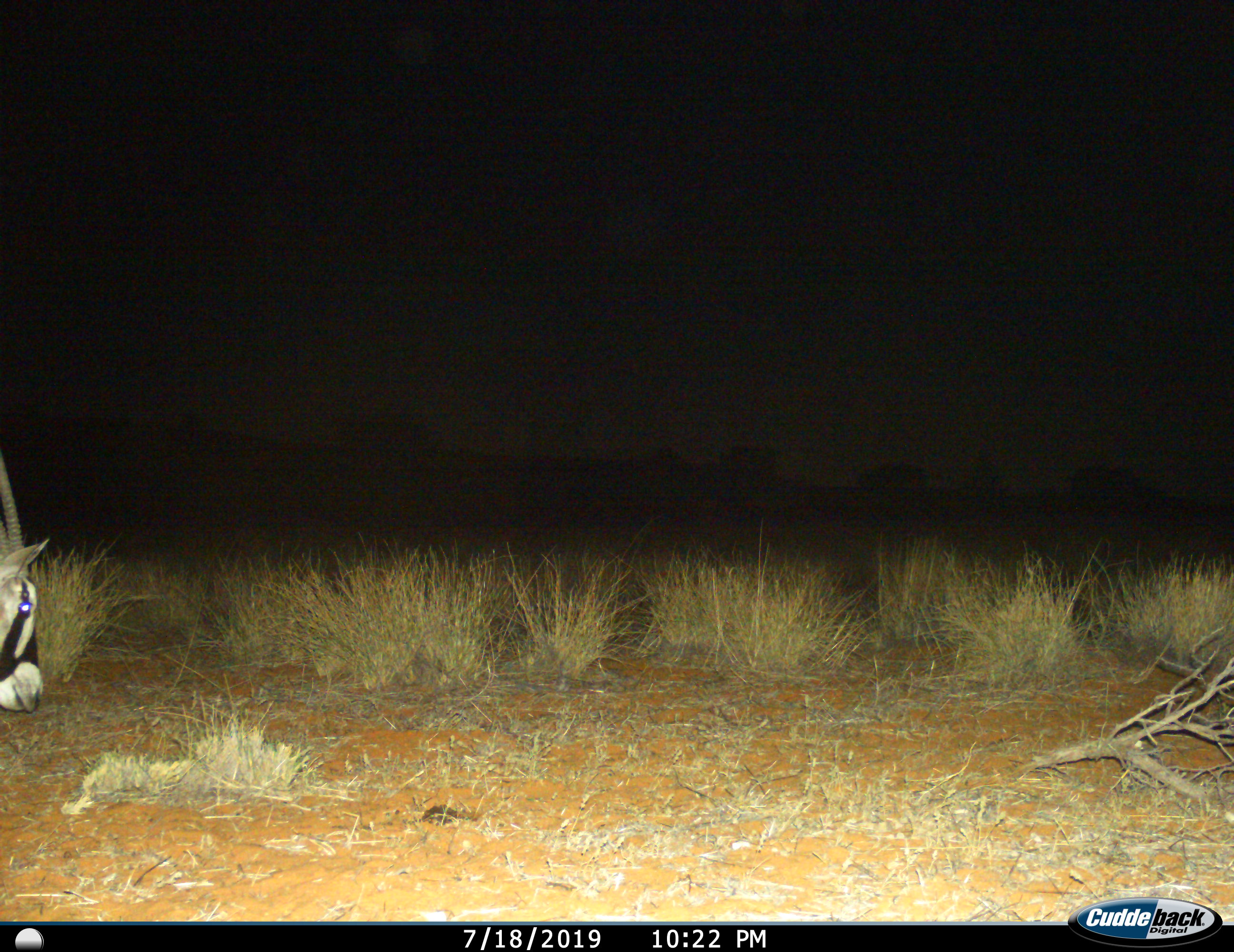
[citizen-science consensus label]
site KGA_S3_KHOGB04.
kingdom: Animalia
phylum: Chordata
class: Mammalia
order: Artiodactyla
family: Bovidae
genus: Oryx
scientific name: Oryx gazella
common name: gemsbok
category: oryx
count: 1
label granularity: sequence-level